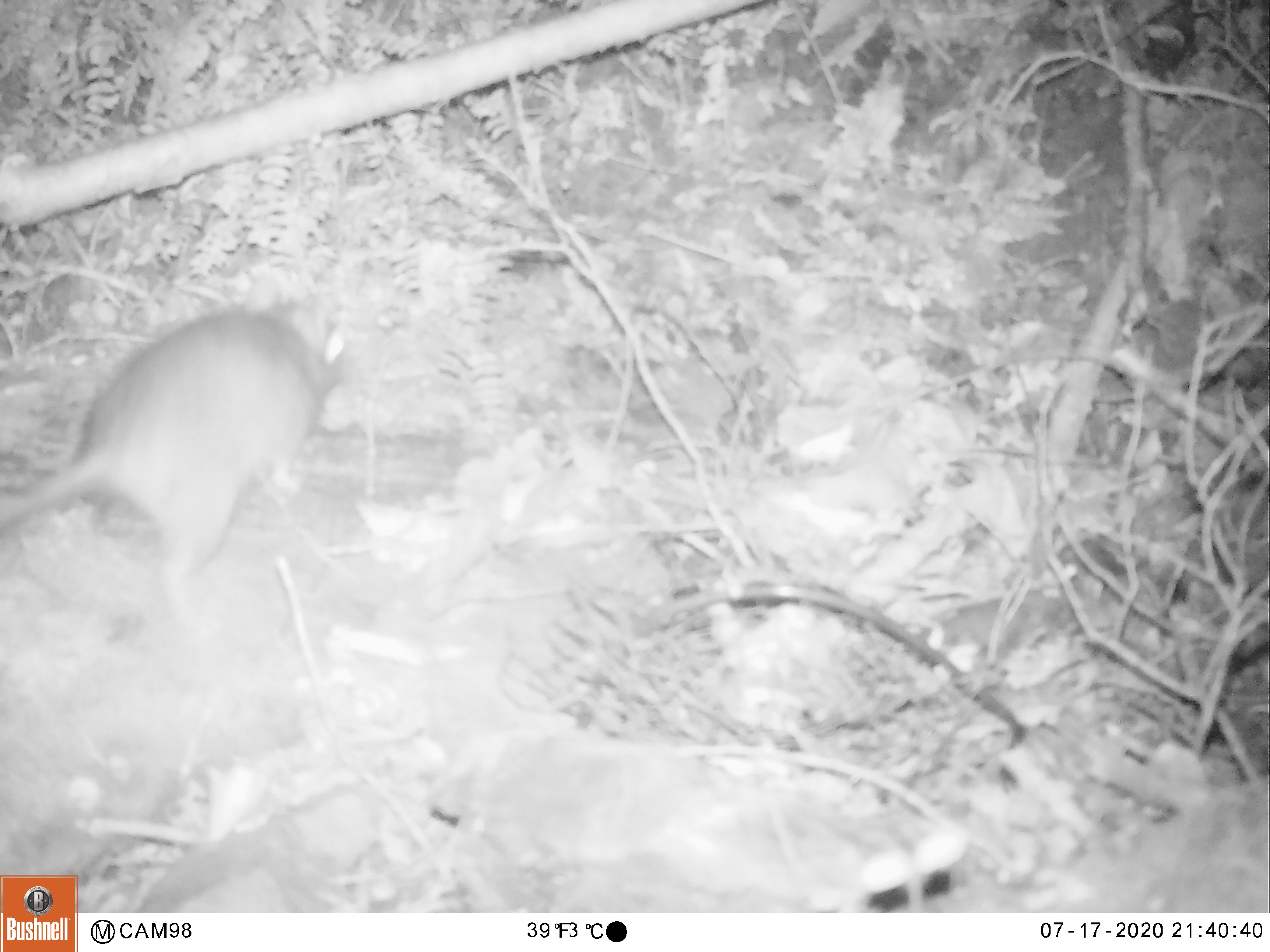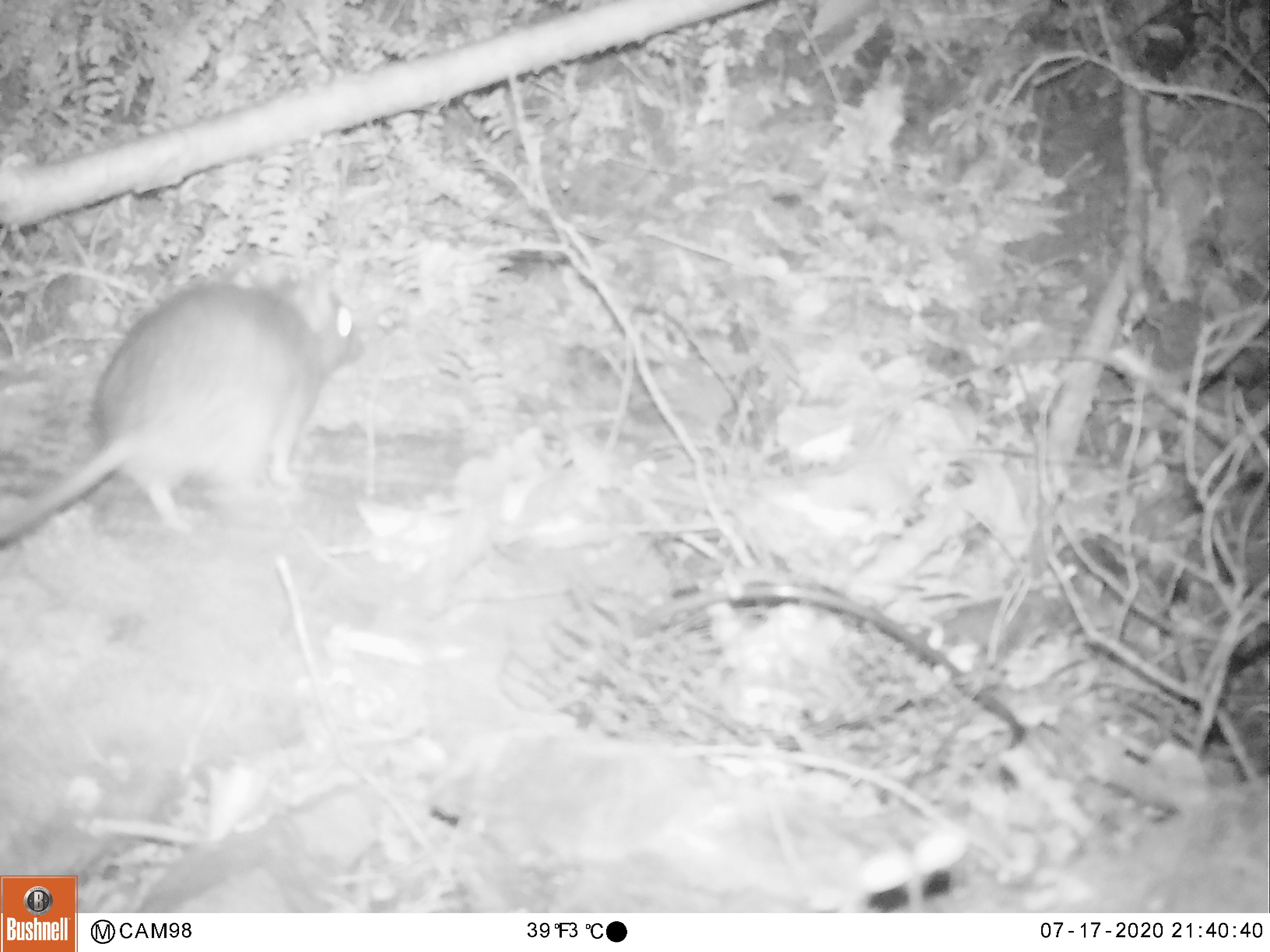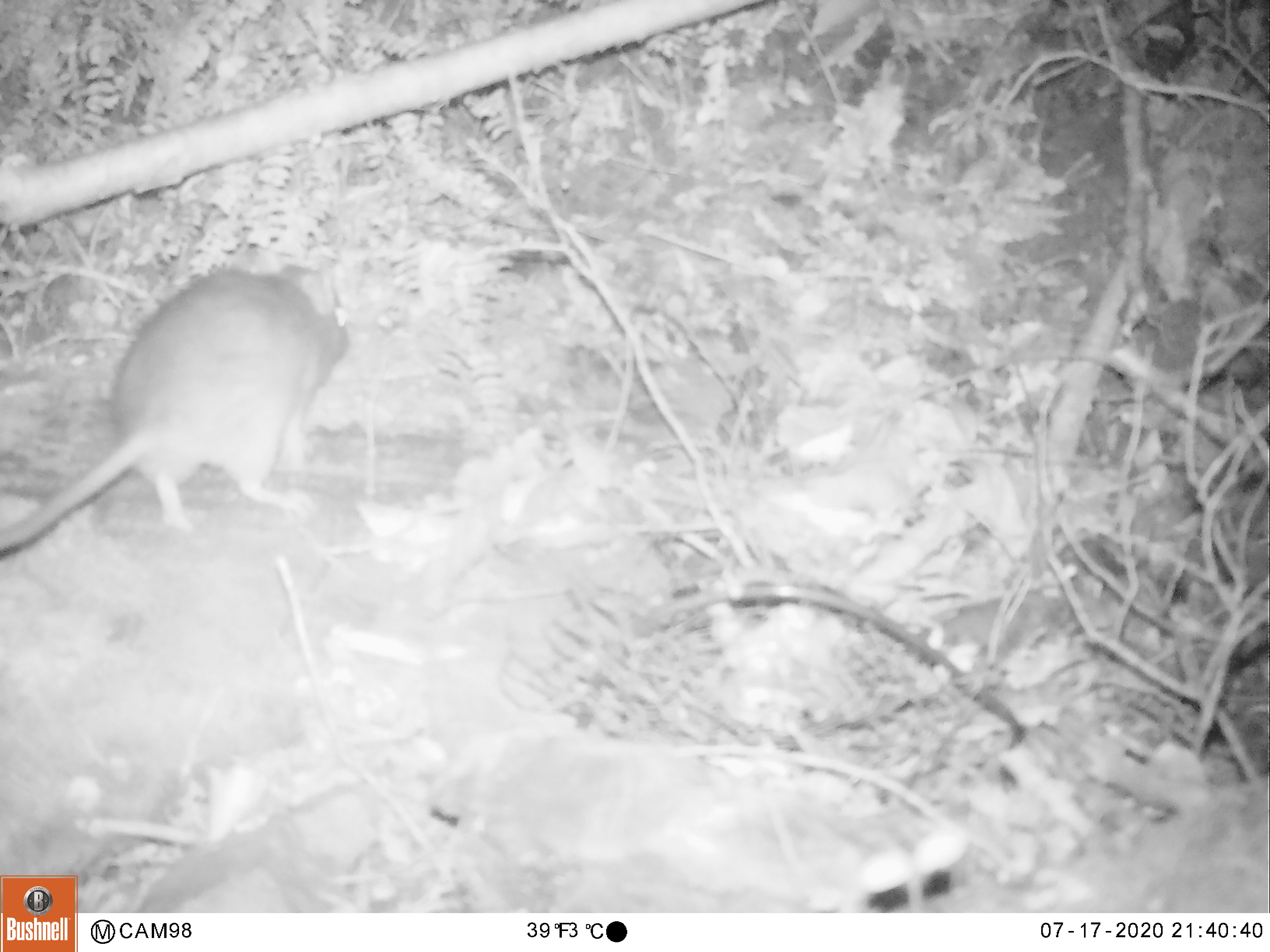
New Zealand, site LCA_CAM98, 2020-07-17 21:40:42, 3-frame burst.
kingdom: Animalia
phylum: Chordata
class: Mammalia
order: Rodentia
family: Muridae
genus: Rattus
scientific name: Rattus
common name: rat